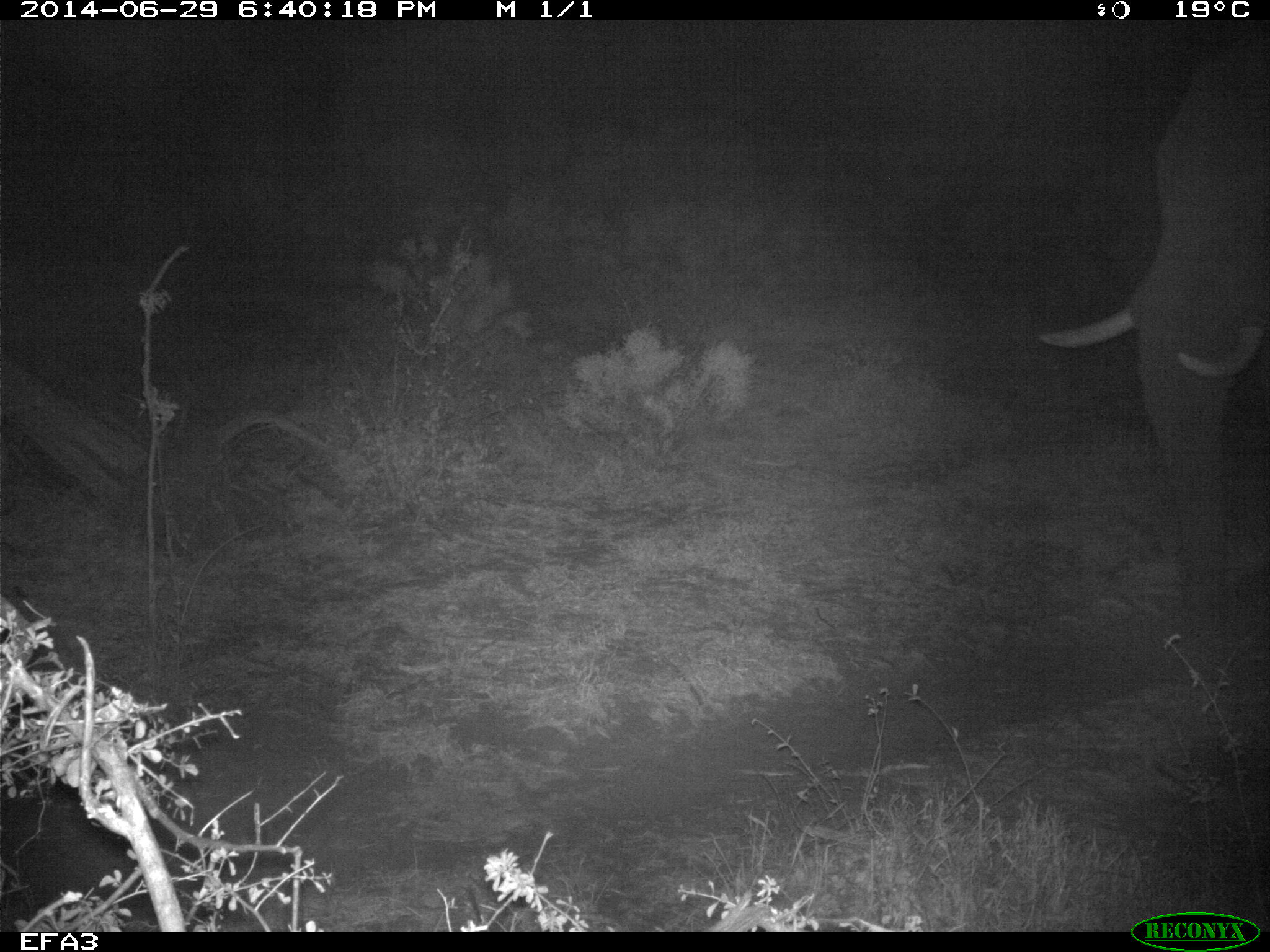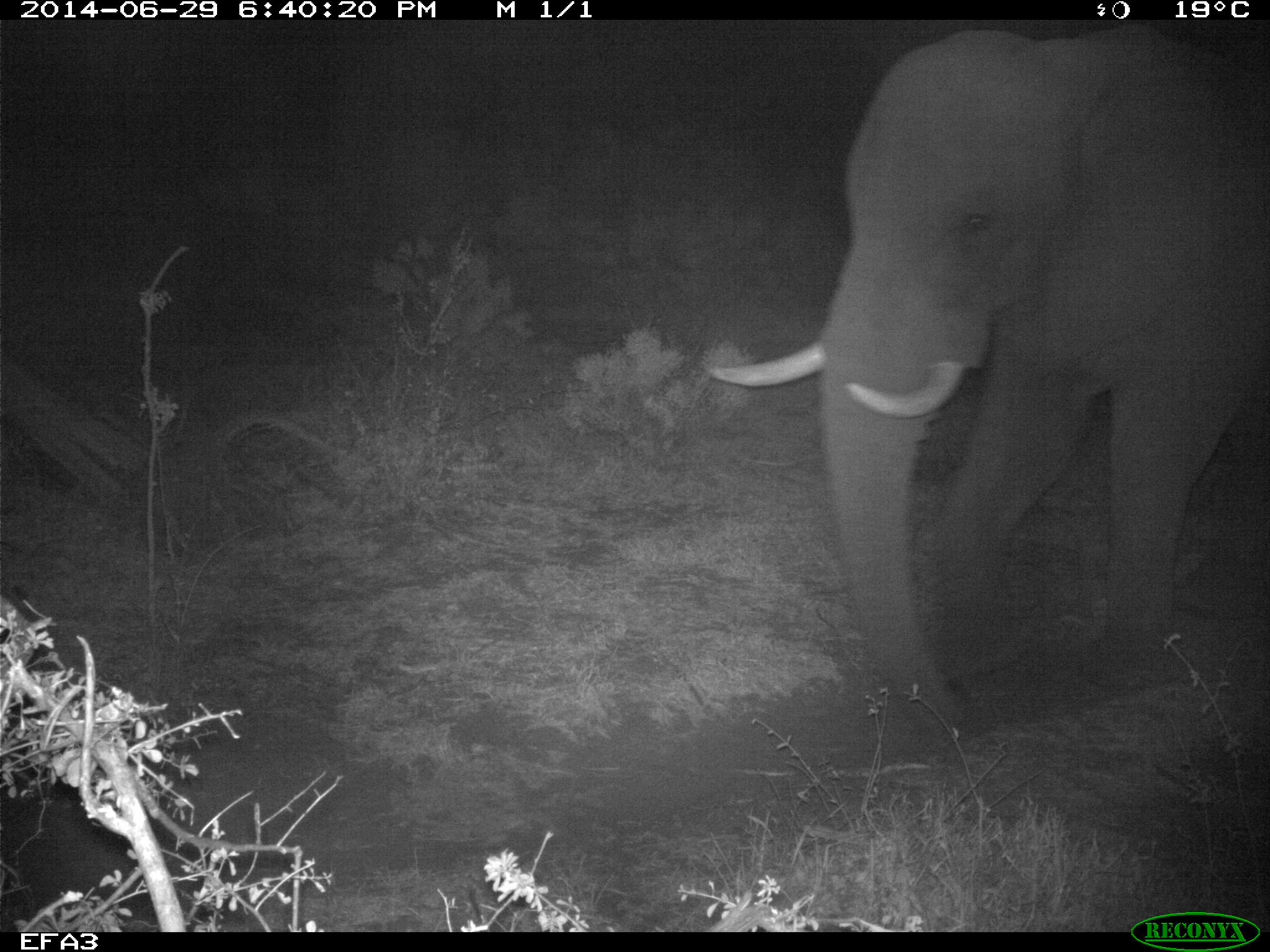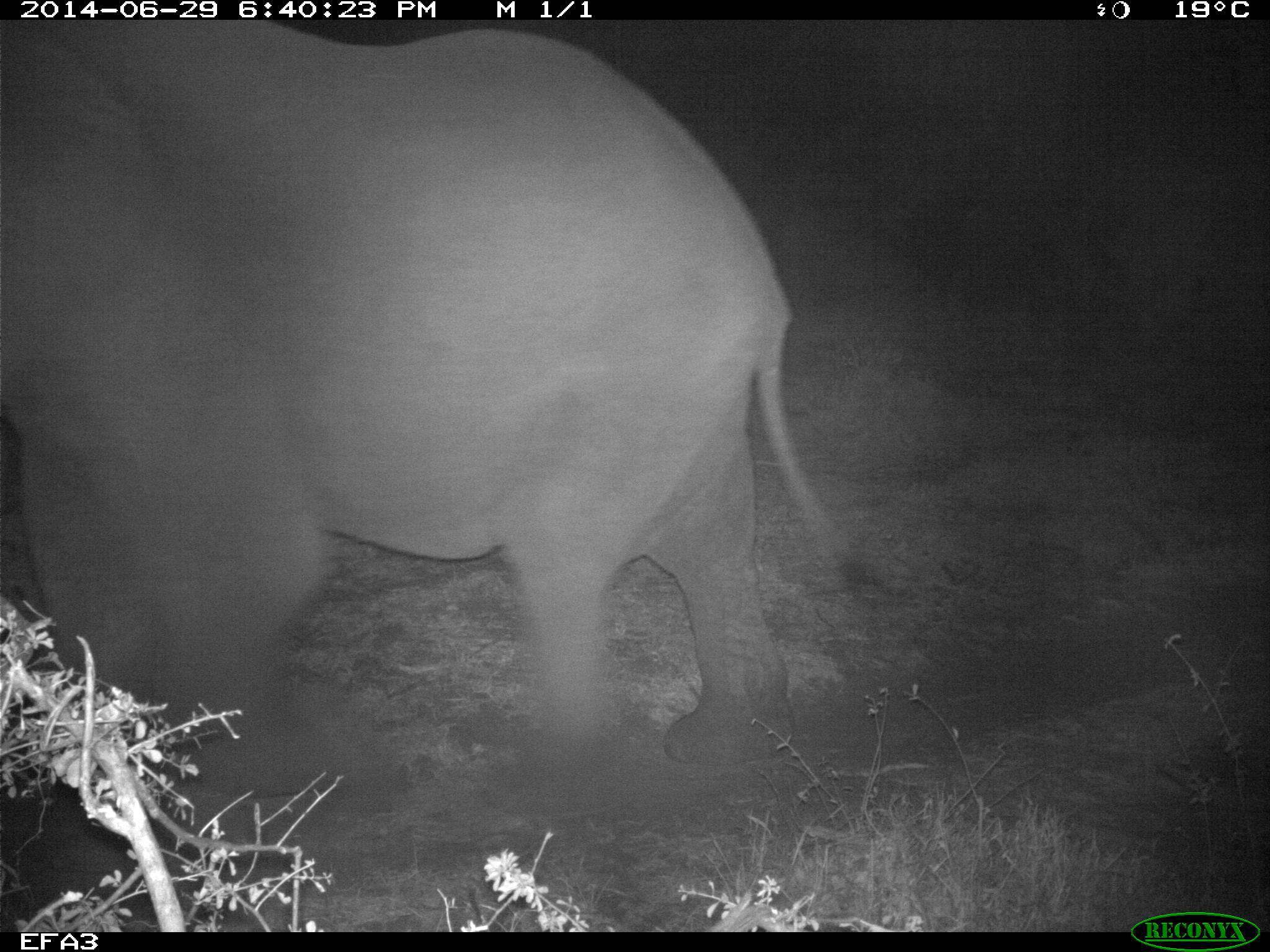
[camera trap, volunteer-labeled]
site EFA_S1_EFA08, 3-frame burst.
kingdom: Animalia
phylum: Chordata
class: Mammalia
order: Proboscidea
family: Elephantidae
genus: Loxodonta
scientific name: Loxodonta africana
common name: african bush elephant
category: elephant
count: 1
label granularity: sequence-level